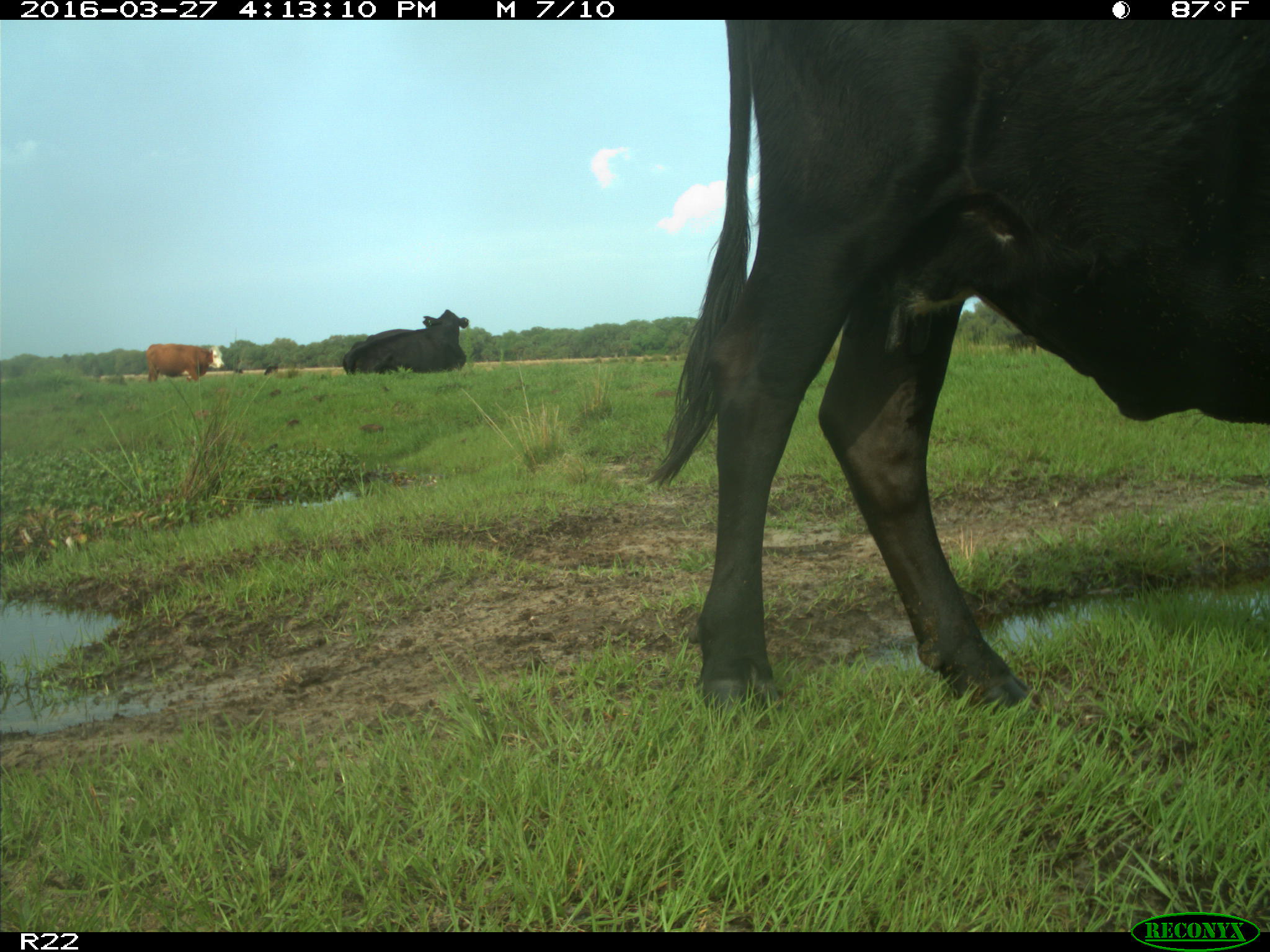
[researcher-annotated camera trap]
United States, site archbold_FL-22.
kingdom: Animalia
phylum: Chordata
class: Mammalia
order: Artiodactyla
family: Bovidae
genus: Bos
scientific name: Bos taurus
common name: domestic cow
Bos taurus (domestic cow).